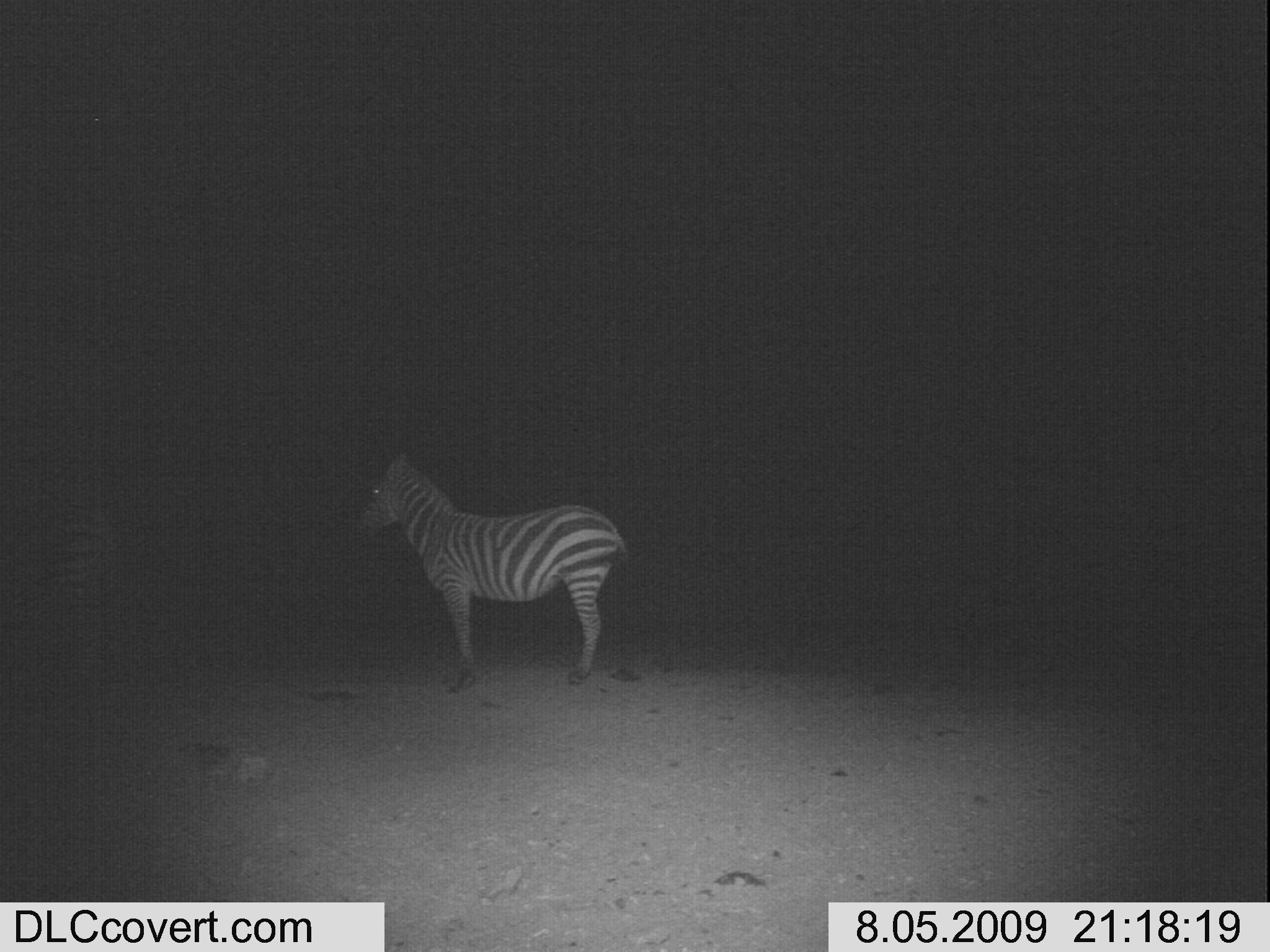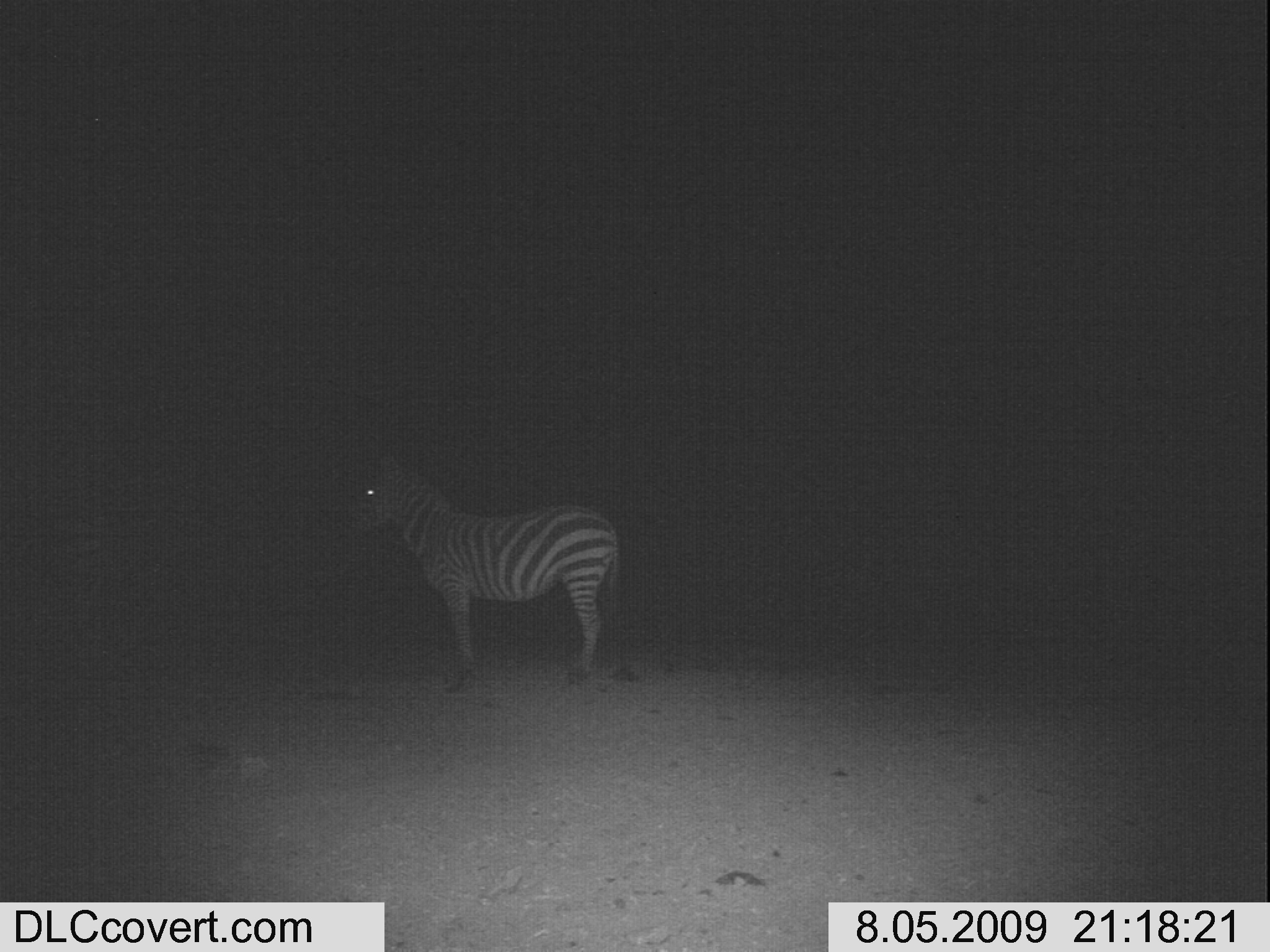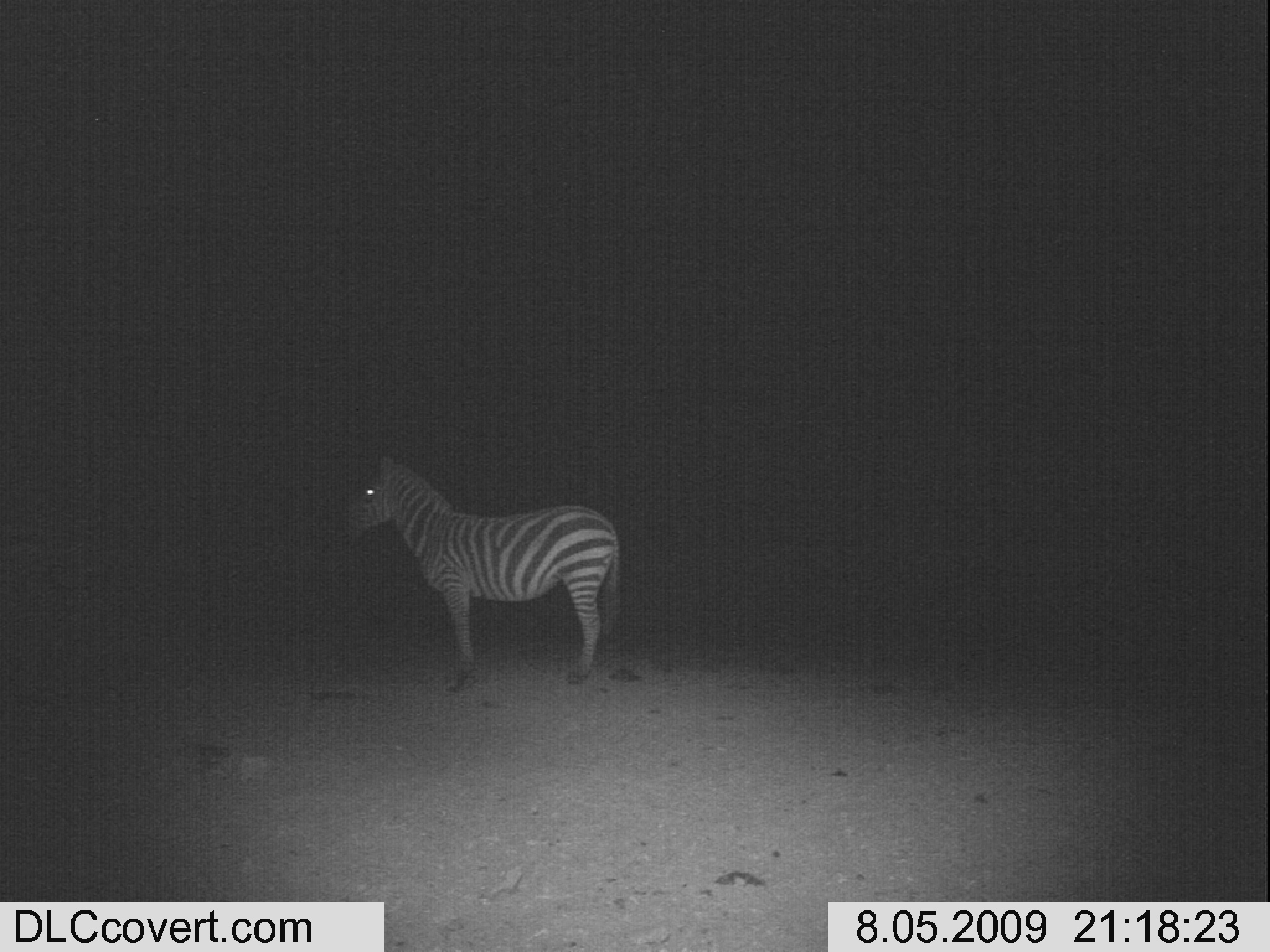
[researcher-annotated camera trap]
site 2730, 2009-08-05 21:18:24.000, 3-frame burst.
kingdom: Animalia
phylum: Chordata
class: Mammalia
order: Perissodactyla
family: Equidae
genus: Equus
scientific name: Equus quagga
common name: plains zebra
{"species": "Equus quagga (plains zebra)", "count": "1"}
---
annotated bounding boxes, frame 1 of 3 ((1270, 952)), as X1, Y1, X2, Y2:
equus quagga: 358, 448, 631, 698; 0, 482, 127, 670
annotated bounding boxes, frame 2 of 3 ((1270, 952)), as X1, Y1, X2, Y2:
equus quagga: 331, 454, 619, 694; 0, 516, 115, 681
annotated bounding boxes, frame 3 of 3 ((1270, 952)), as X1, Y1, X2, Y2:
equus quagga: 339, 454, 620, 696